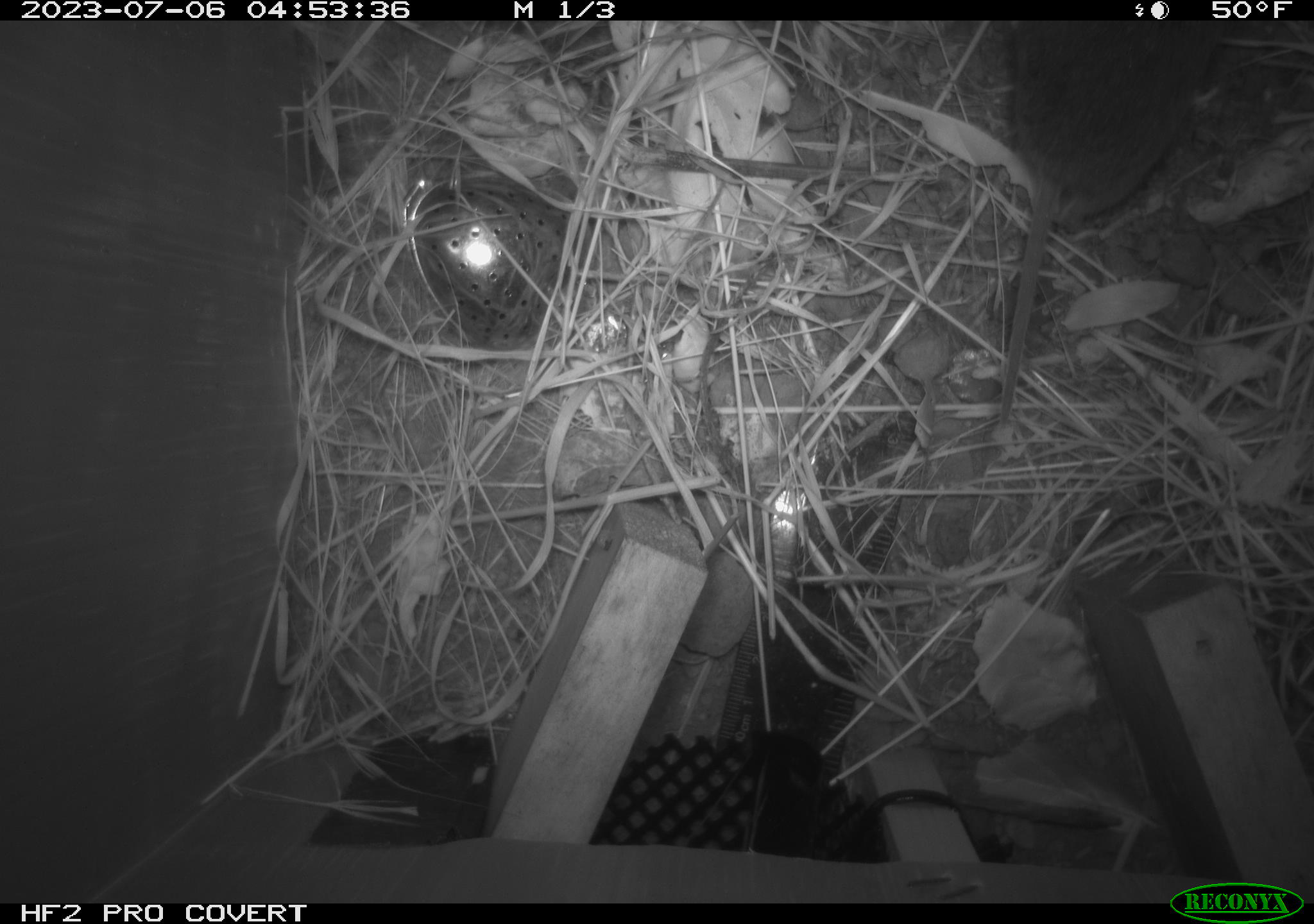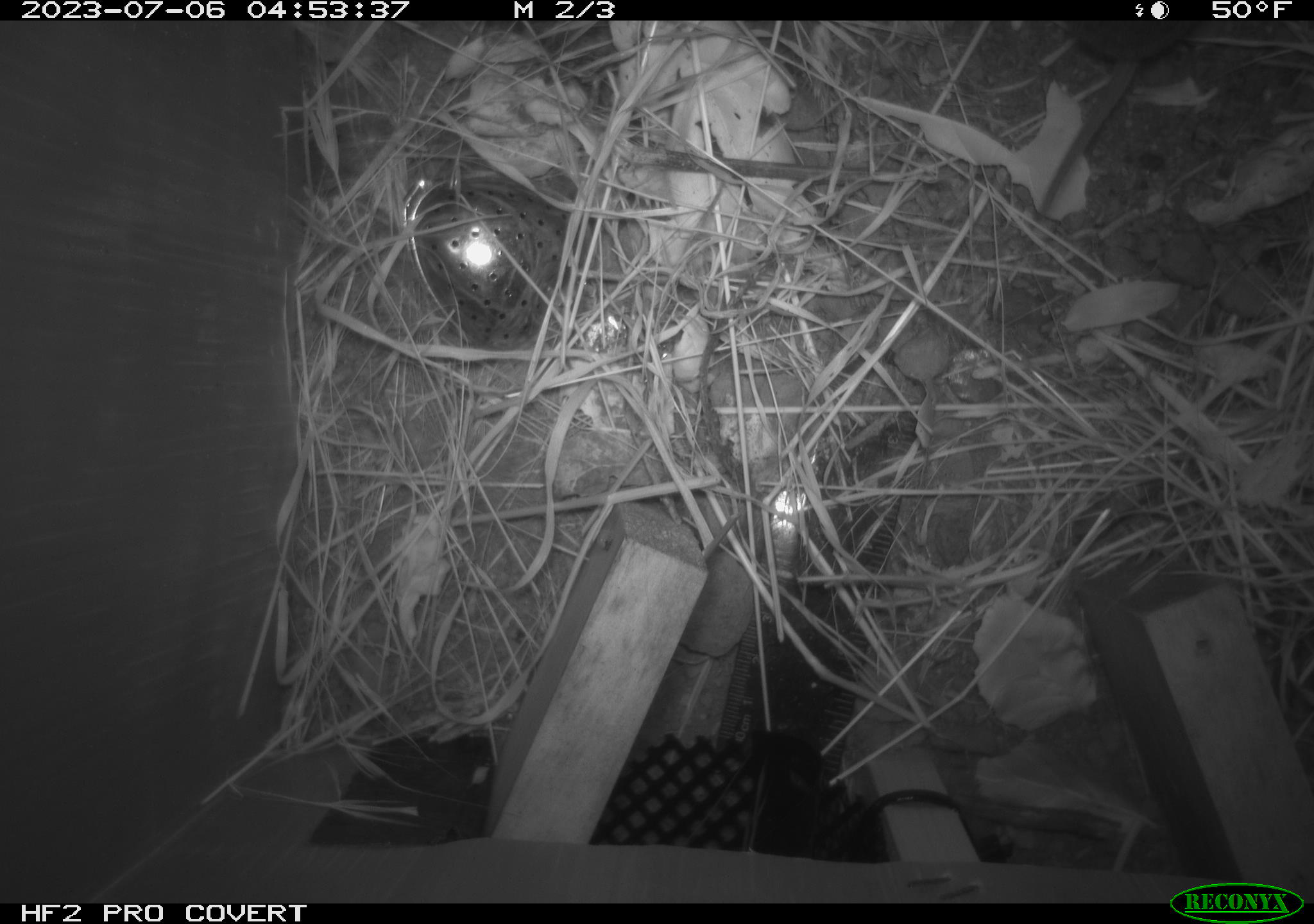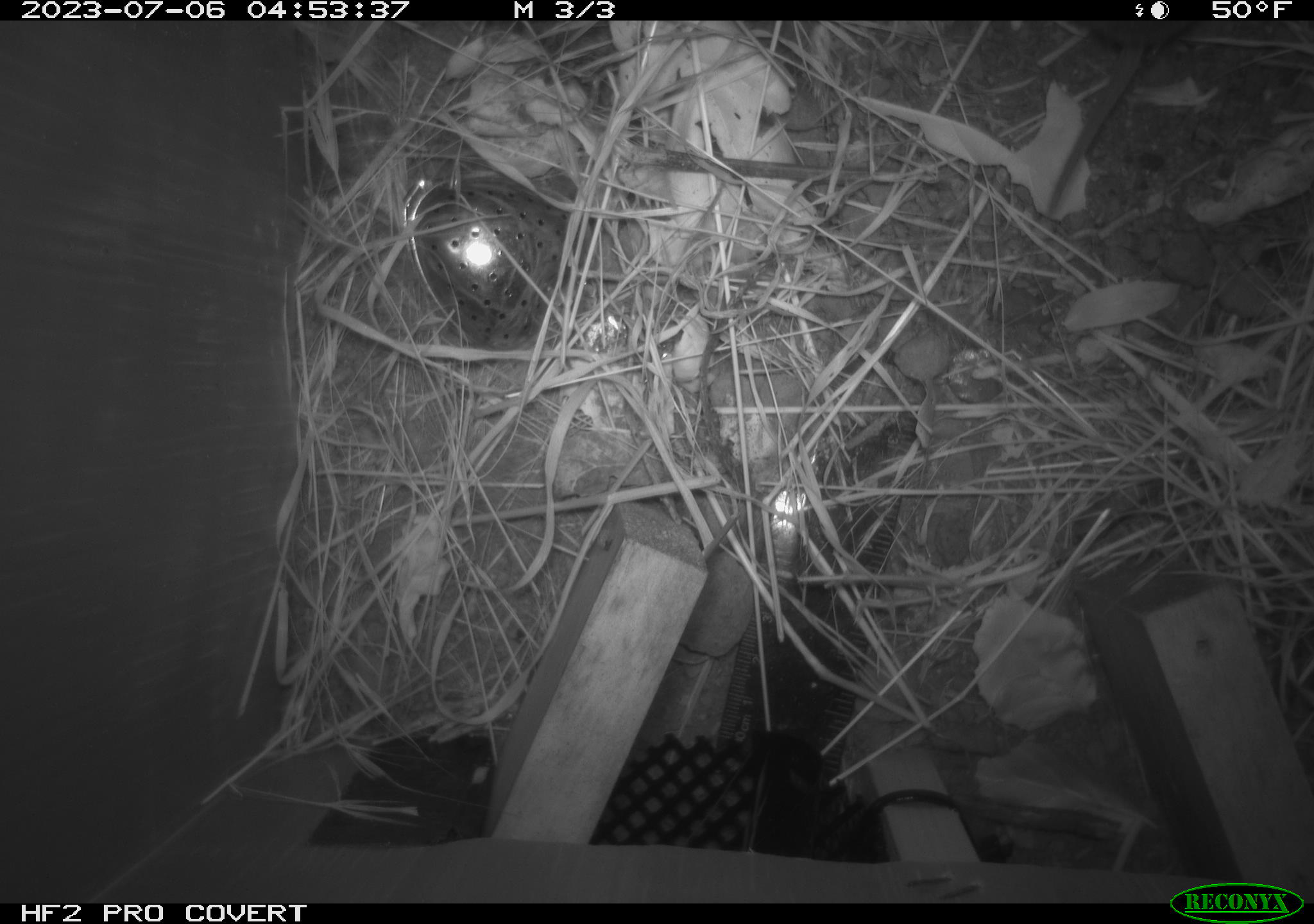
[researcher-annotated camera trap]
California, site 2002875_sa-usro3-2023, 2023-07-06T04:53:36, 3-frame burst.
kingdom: Animalia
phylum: Chordata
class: Mammalia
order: Rodentia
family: Cricetidae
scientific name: Arvicolinae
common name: voles, lemmings, and muskrats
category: arvicolinae subfamily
Arvicolinae subfamily (voles, lemmings, and muskrats) (Arvicolinae).